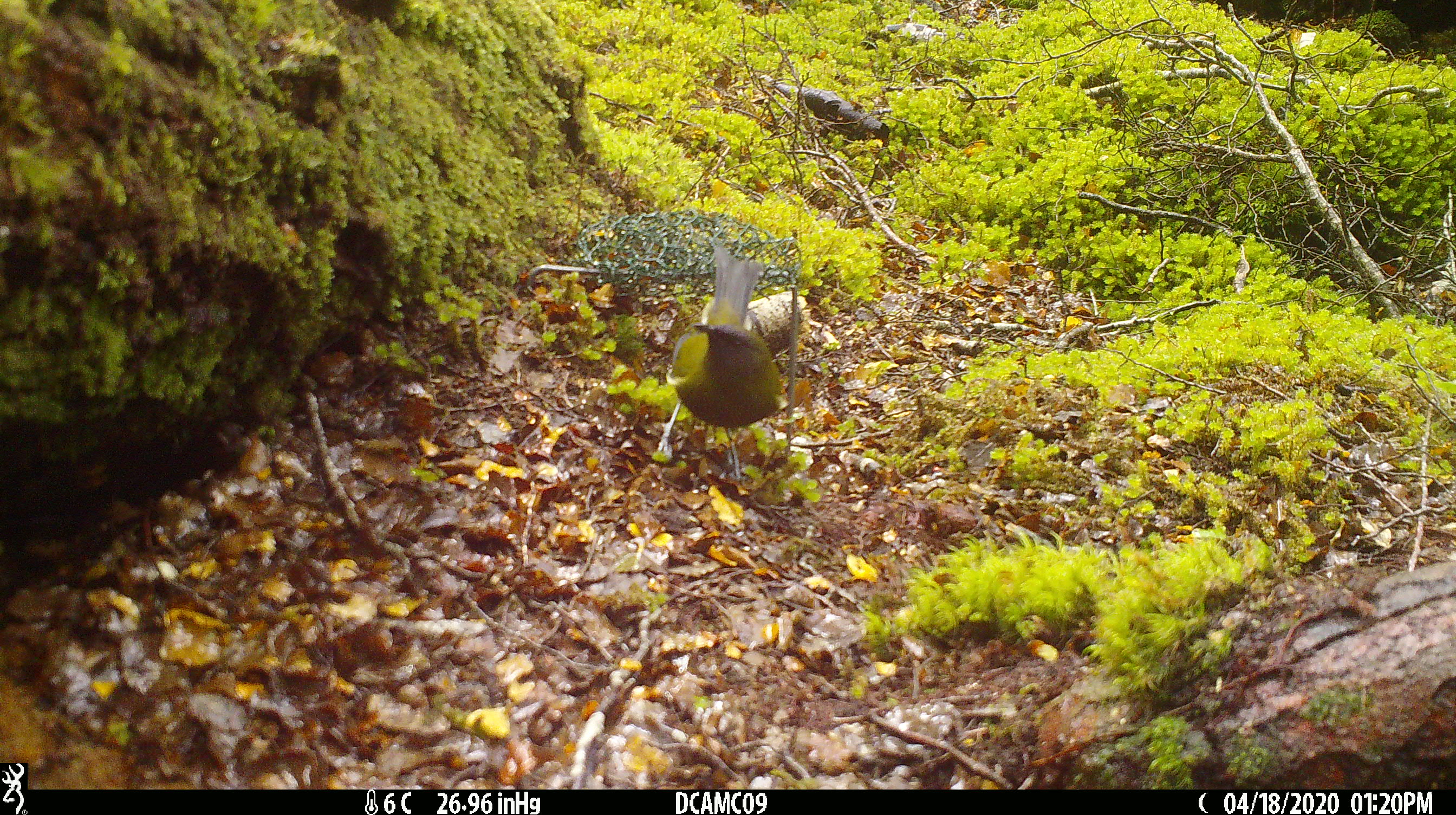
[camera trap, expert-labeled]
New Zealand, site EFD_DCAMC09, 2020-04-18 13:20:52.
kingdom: Animalia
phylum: Chordata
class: Aves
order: Passeriformes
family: Meliphagidae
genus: Anthornis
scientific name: Anthornis melanura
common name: new zealand bellbird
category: bellbird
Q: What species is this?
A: Bellbird (new zealand bellbird) (Anthornis melanura).